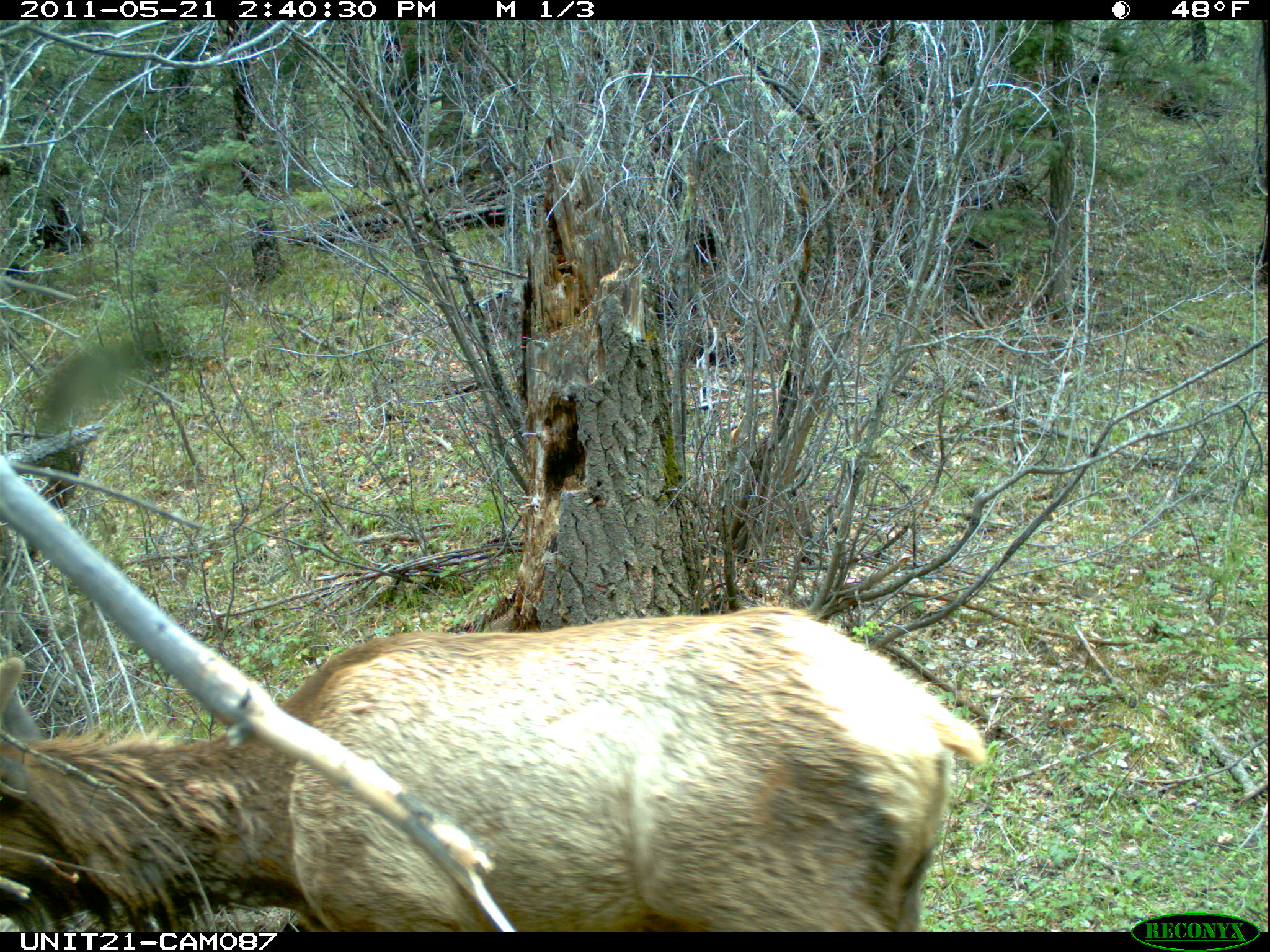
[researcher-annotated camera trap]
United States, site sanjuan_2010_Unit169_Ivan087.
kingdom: Animalia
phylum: Chordata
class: Mammalia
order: Artiodactyla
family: Cervidae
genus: Cervus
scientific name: Cervus elaphus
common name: red deer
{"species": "Cervus elaphus (red deer)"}